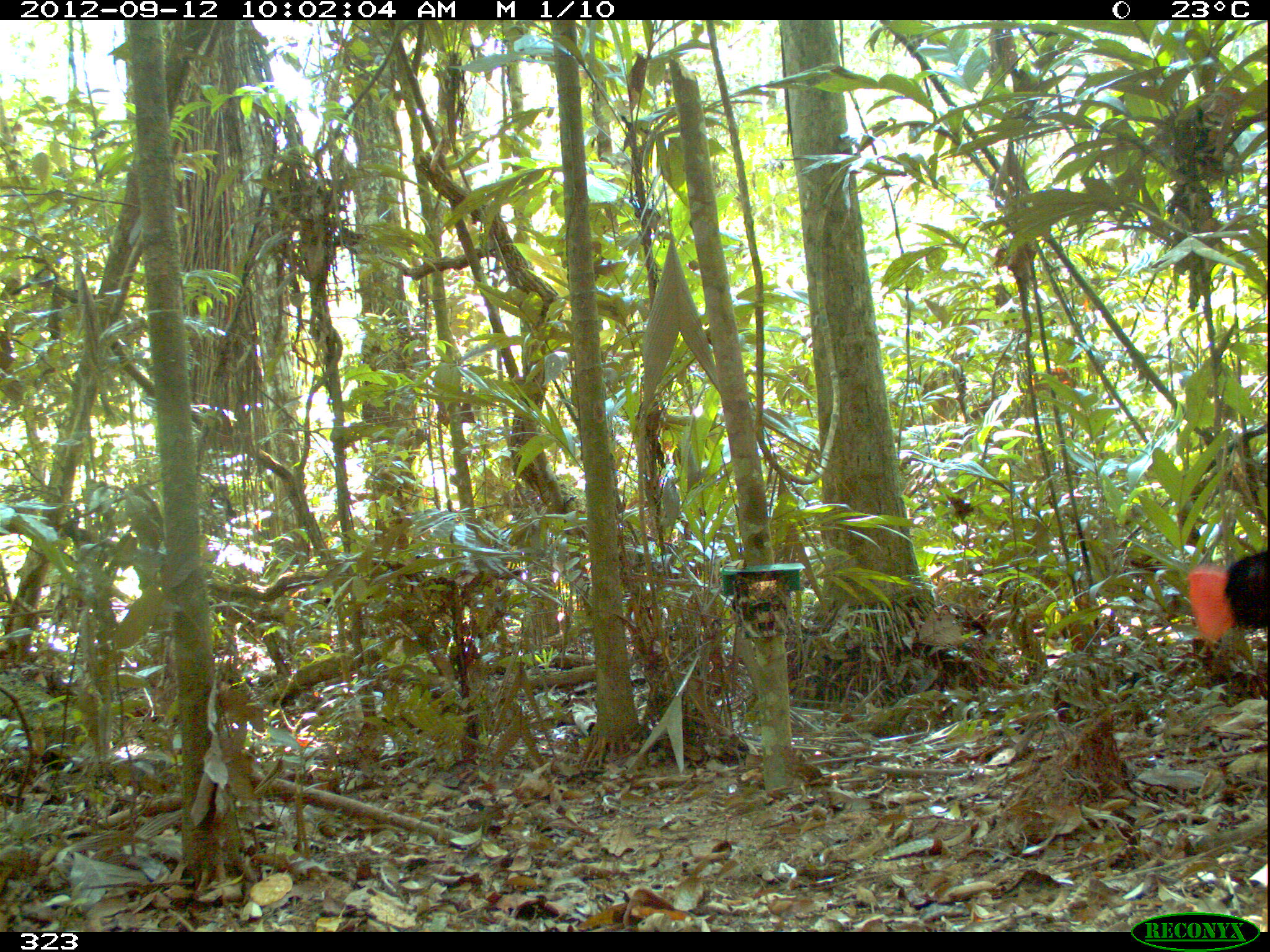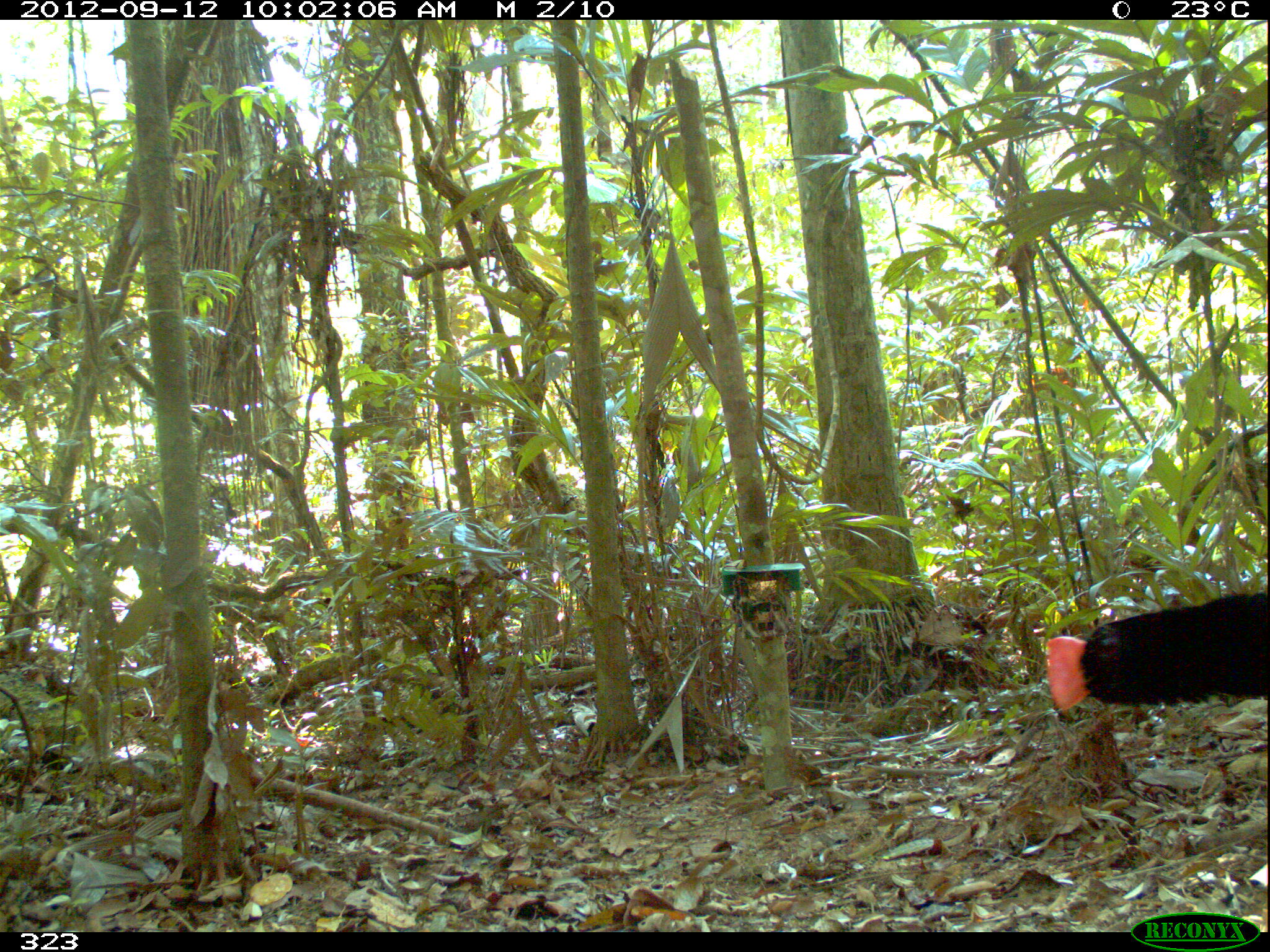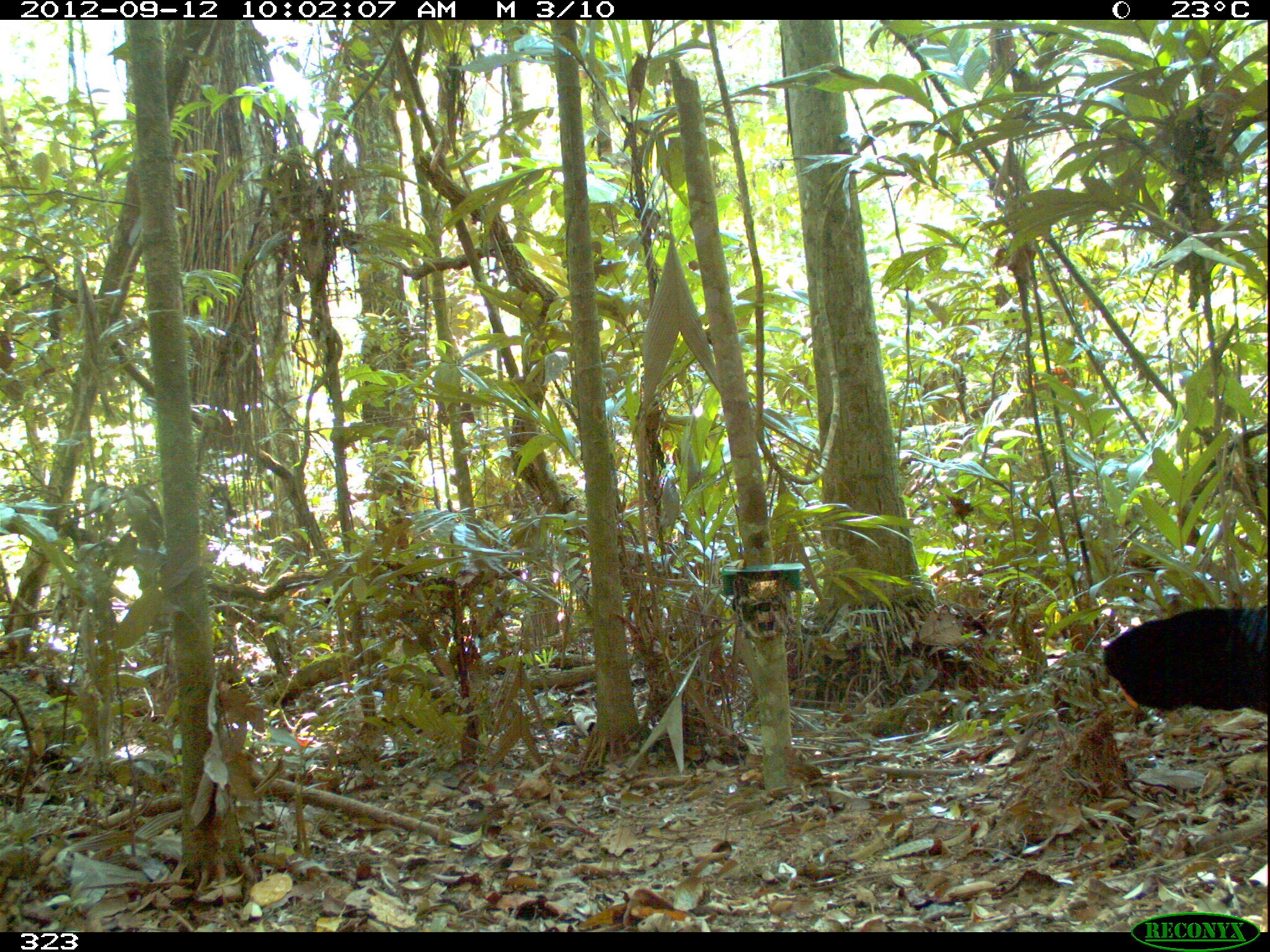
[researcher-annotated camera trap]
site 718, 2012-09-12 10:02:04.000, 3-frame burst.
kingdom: Animalia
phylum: Chordata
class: Aves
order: Galliformes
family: Cracidae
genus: Mitu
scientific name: Mitu tuberosum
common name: razor-billed curassow